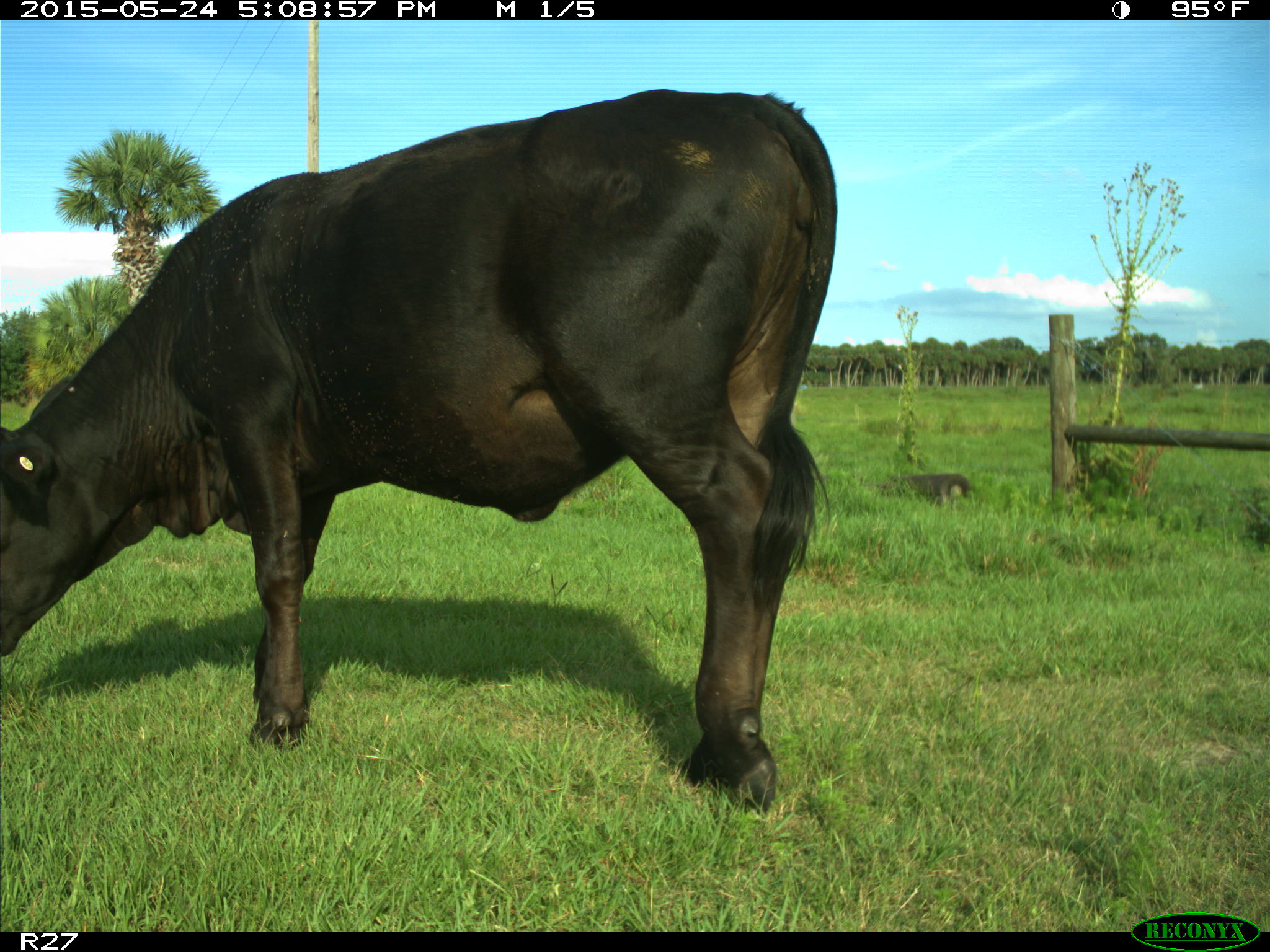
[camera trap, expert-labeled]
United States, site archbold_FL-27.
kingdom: Animalia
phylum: Chordata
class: Mammalia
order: Artiodactyla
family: Bovidae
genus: Bos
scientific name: Bos taurus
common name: domestic cow